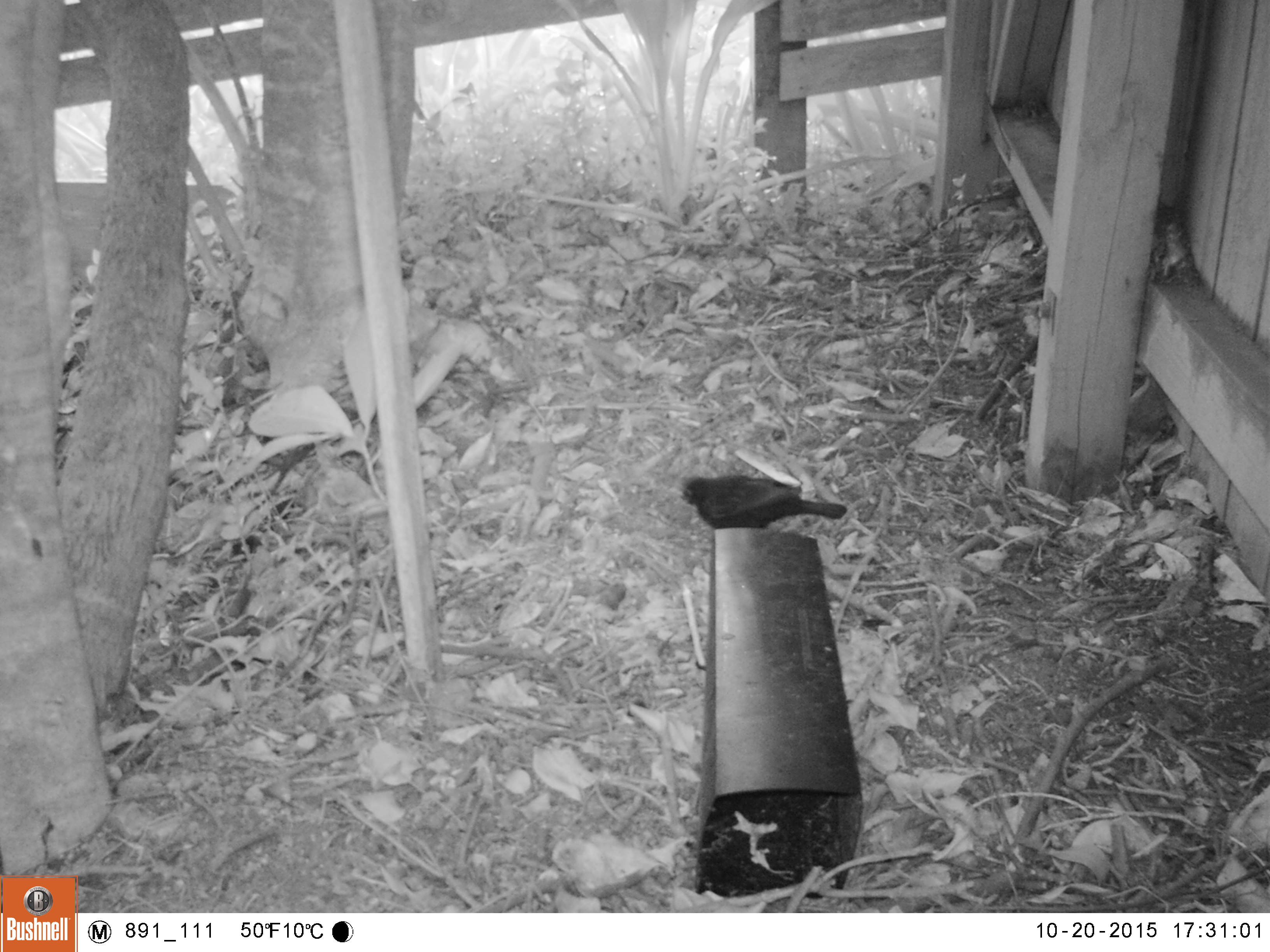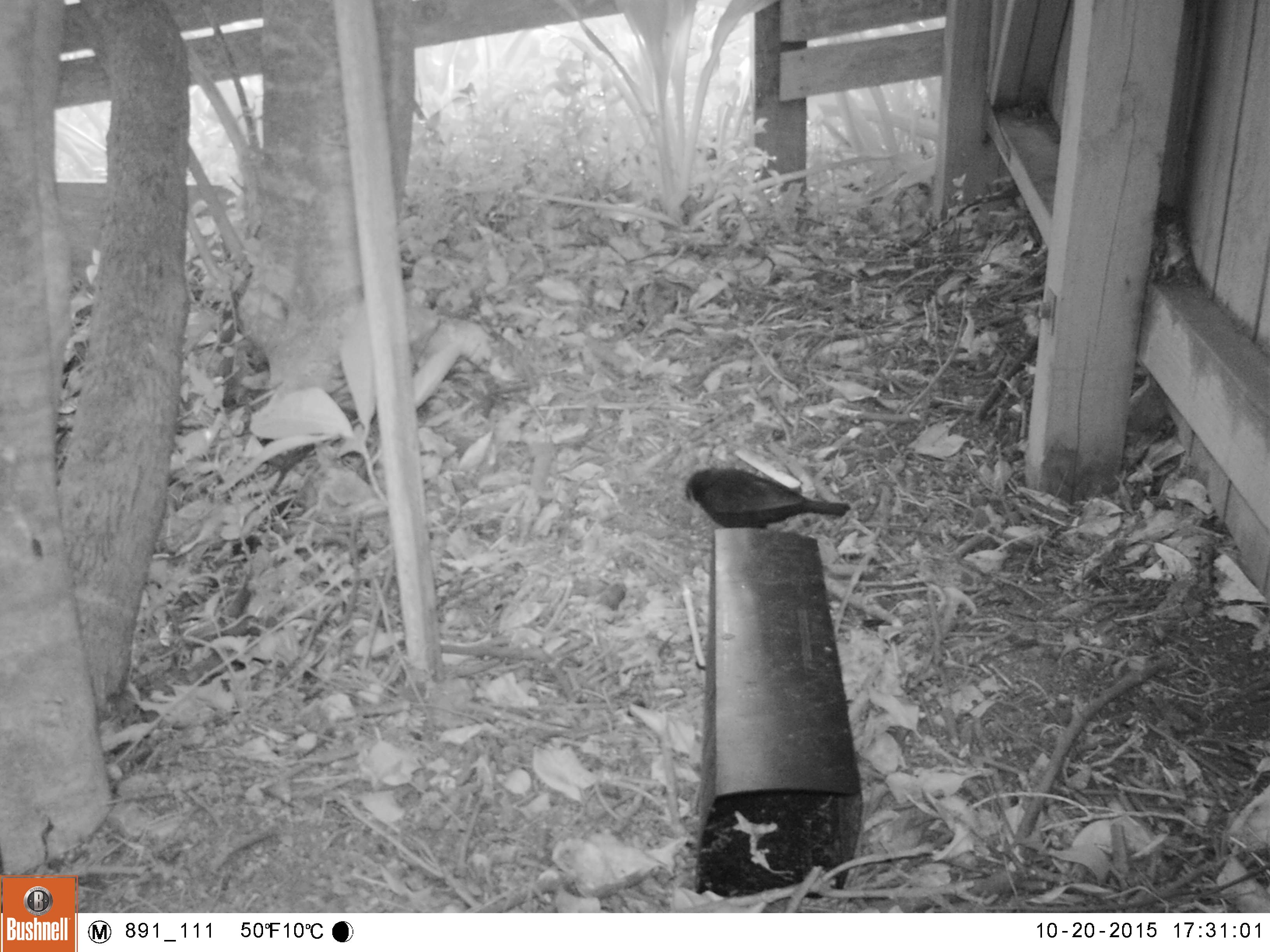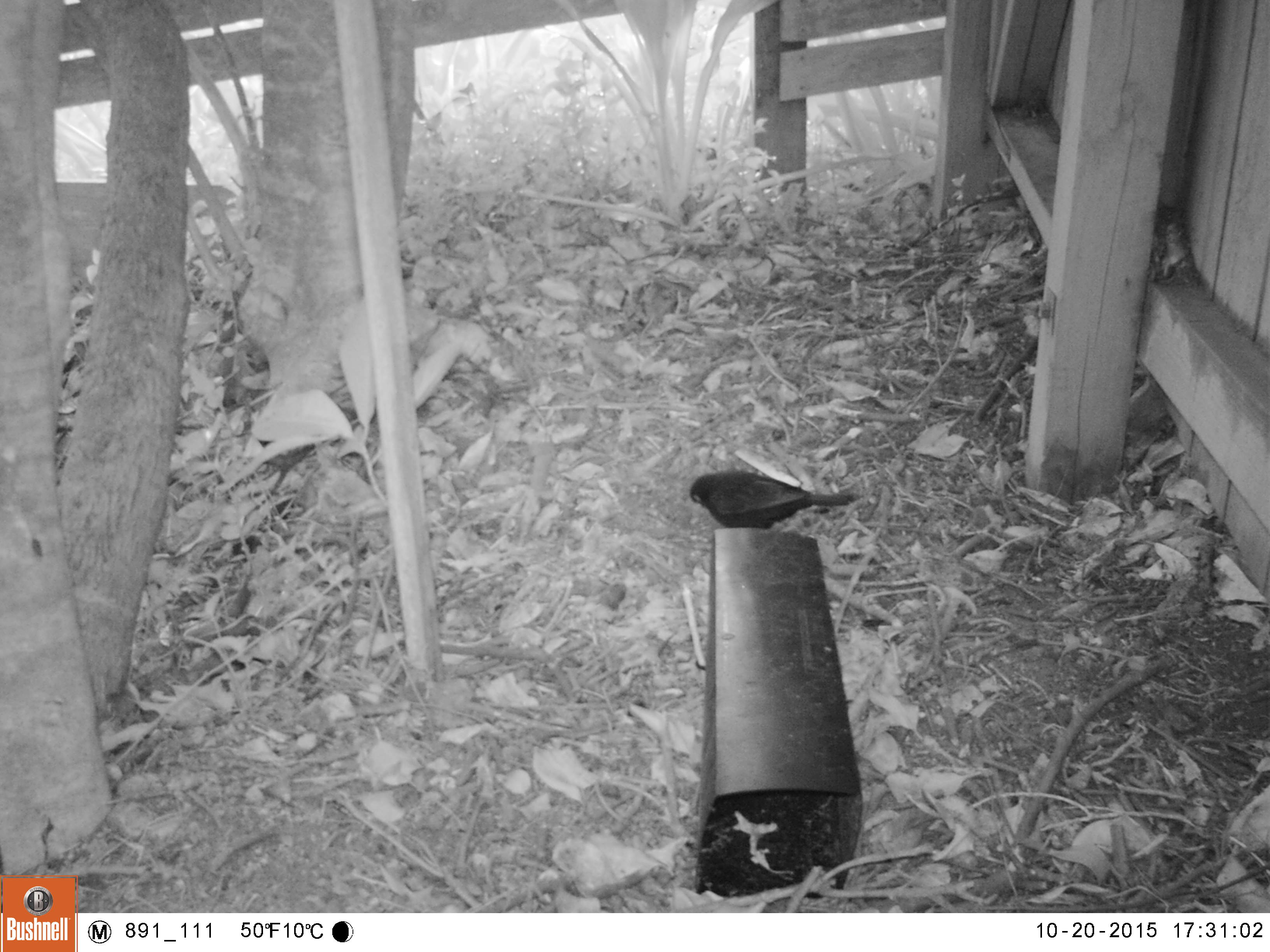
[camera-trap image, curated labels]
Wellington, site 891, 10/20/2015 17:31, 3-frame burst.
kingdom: Animalia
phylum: Chordata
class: Aves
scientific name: Aves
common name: bird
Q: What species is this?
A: Bird (Aves).